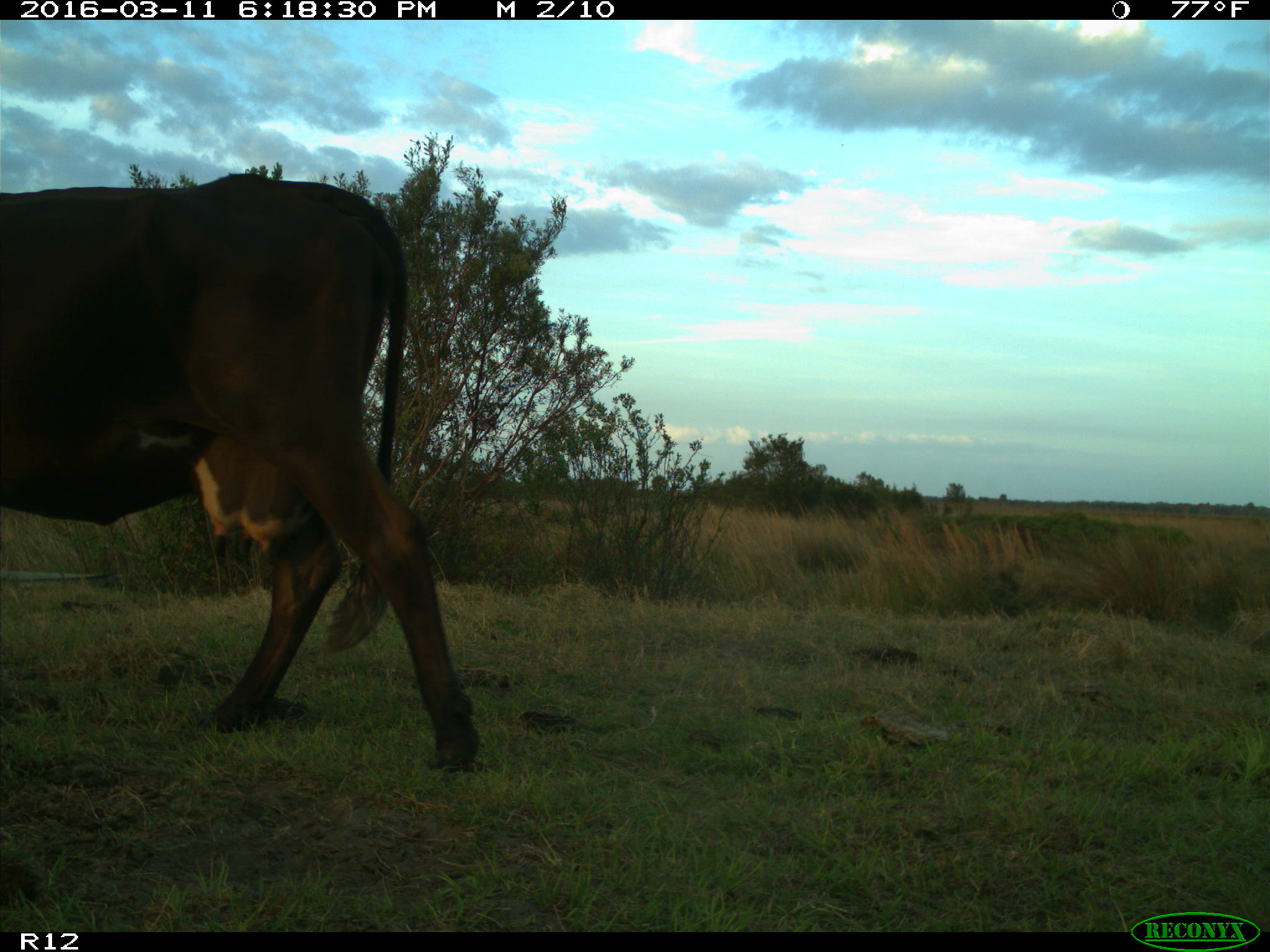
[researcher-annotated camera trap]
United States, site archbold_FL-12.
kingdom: Animalia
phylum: Chordata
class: Mammalia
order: Artiodactyla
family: Bovidae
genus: Bos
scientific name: Bos taurus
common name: domestic cow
Bos taurus (domestic cow).